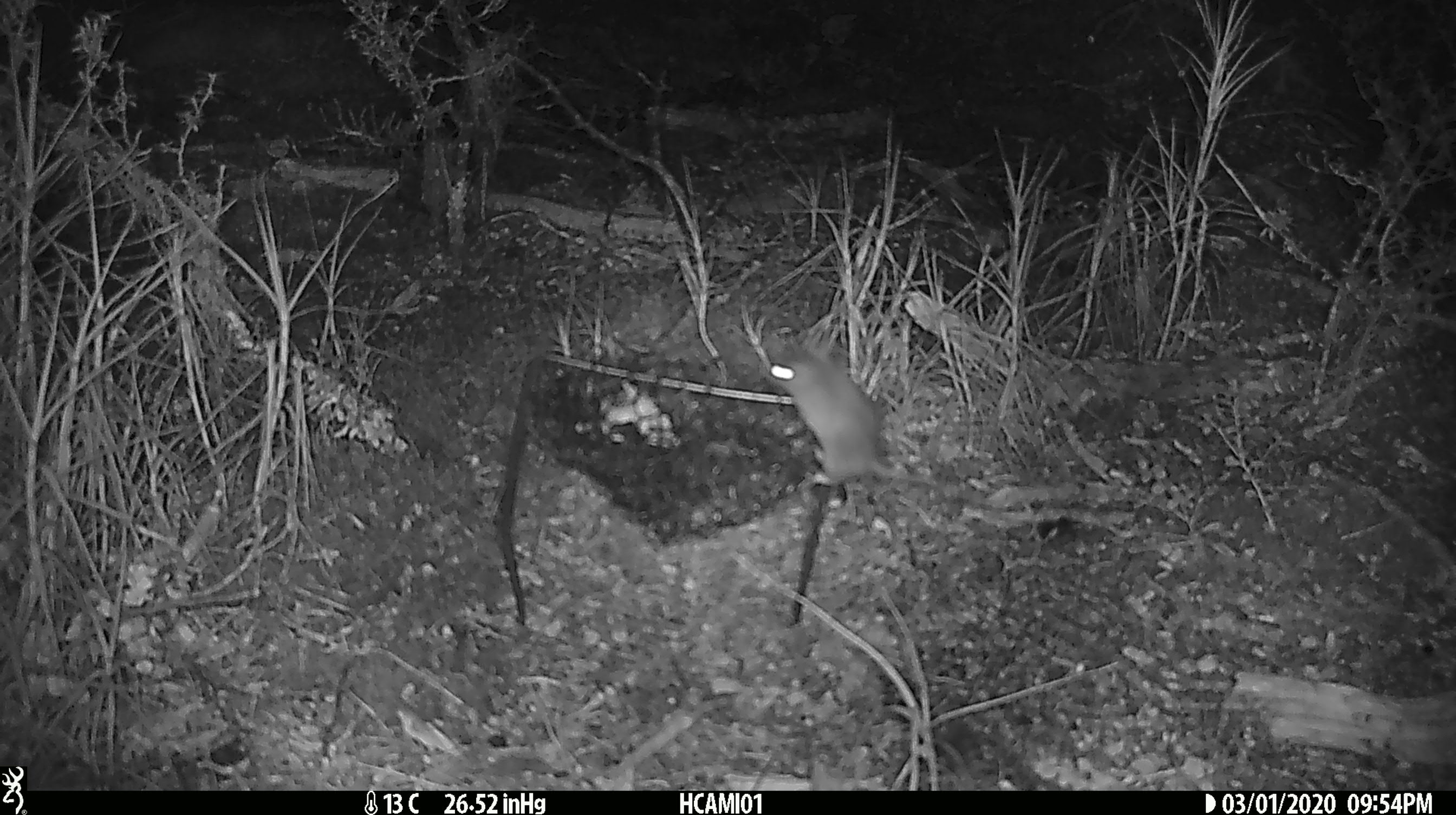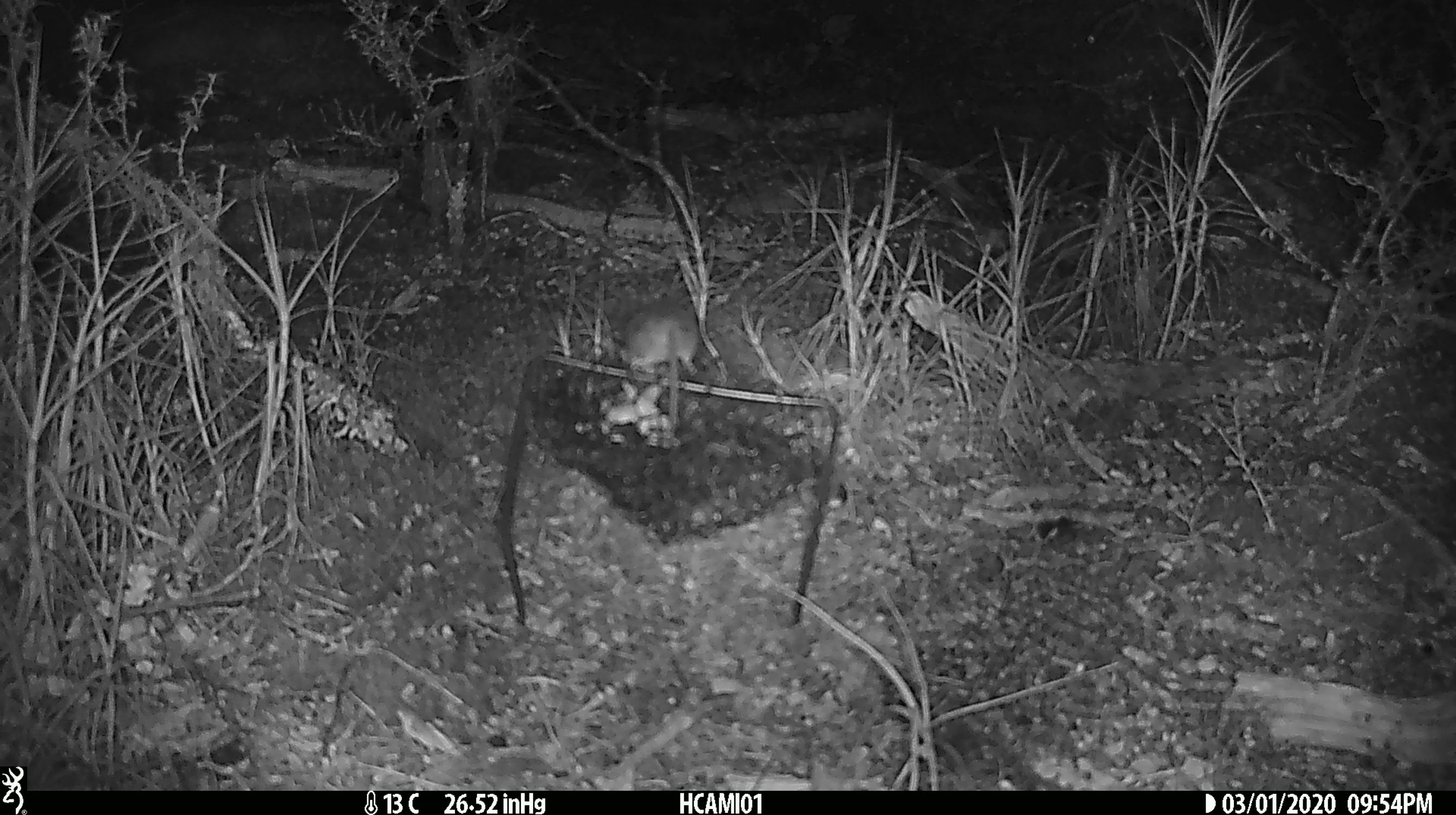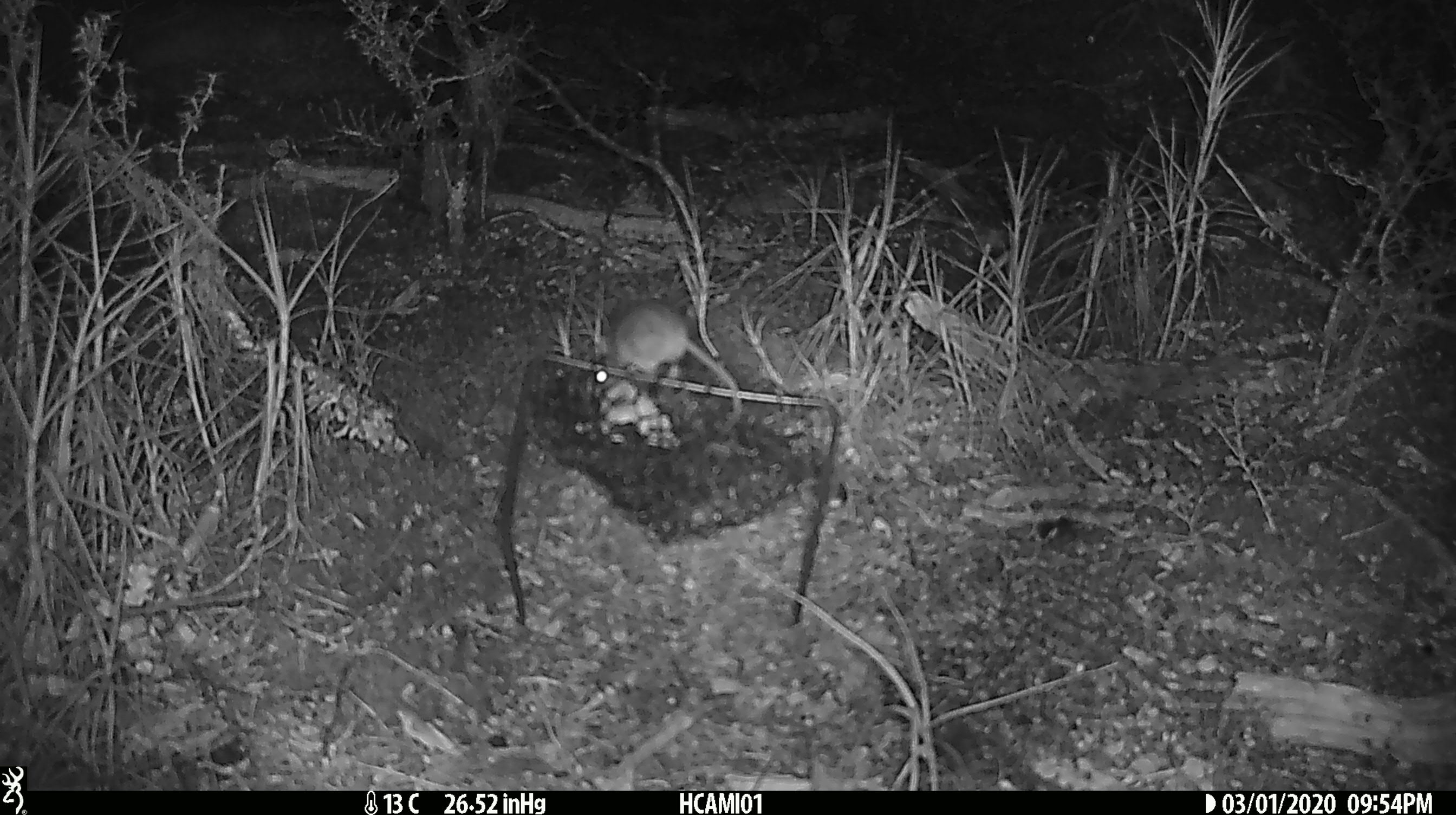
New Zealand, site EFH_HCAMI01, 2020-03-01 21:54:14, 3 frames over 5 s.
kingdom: Animalia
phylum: Chordata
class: Mammalia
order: Rodentia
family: Muridae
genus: Mus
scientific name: Mus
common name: mouse